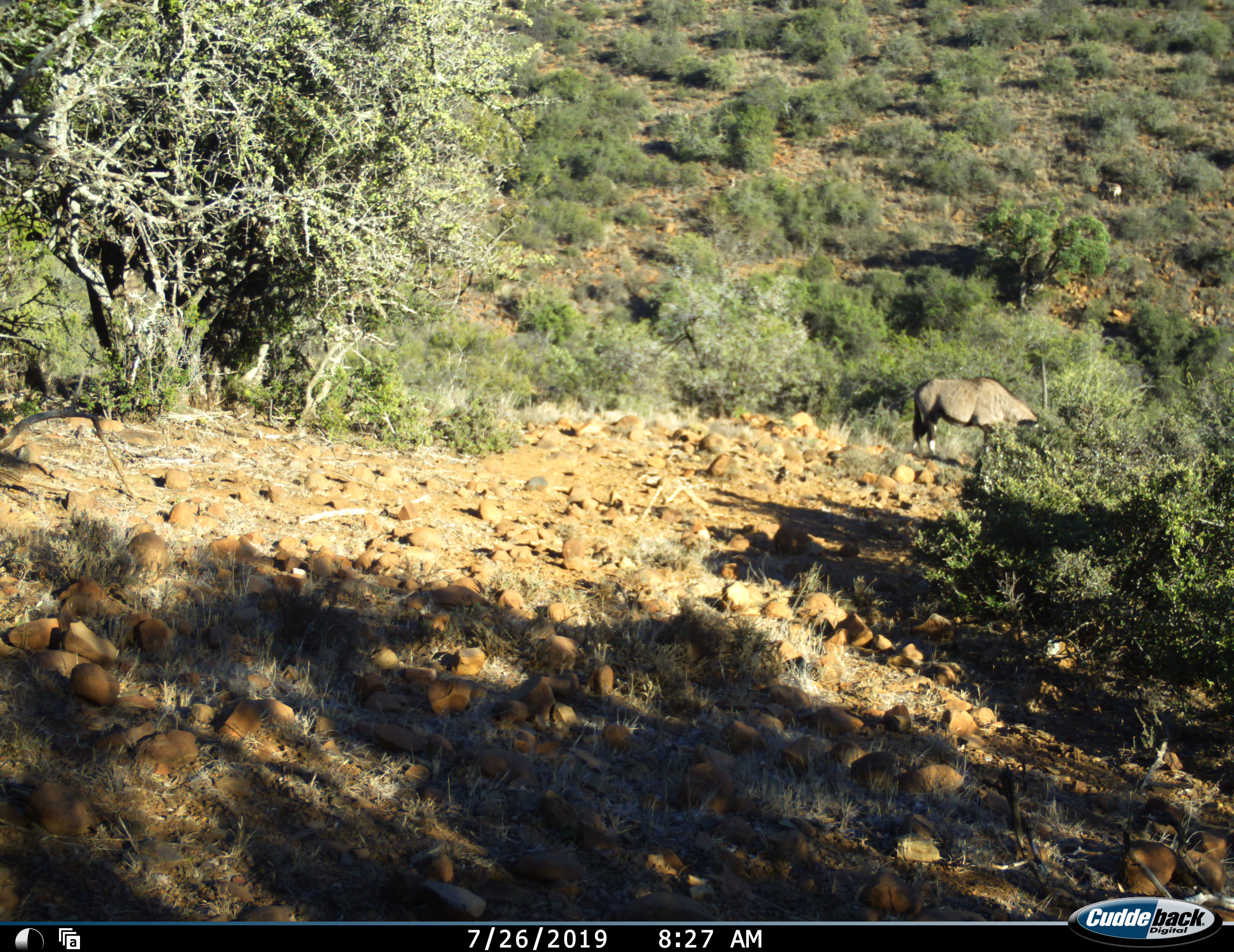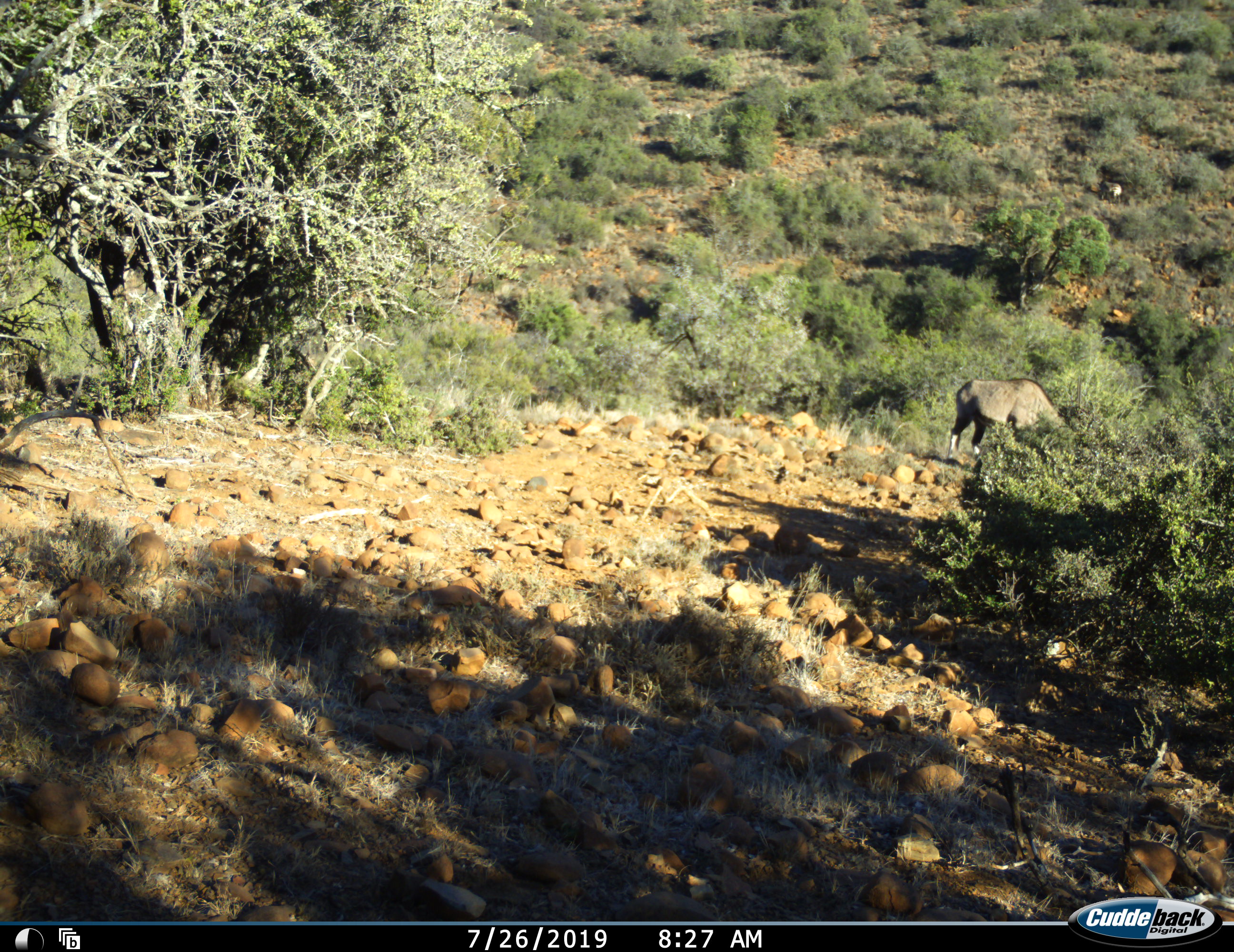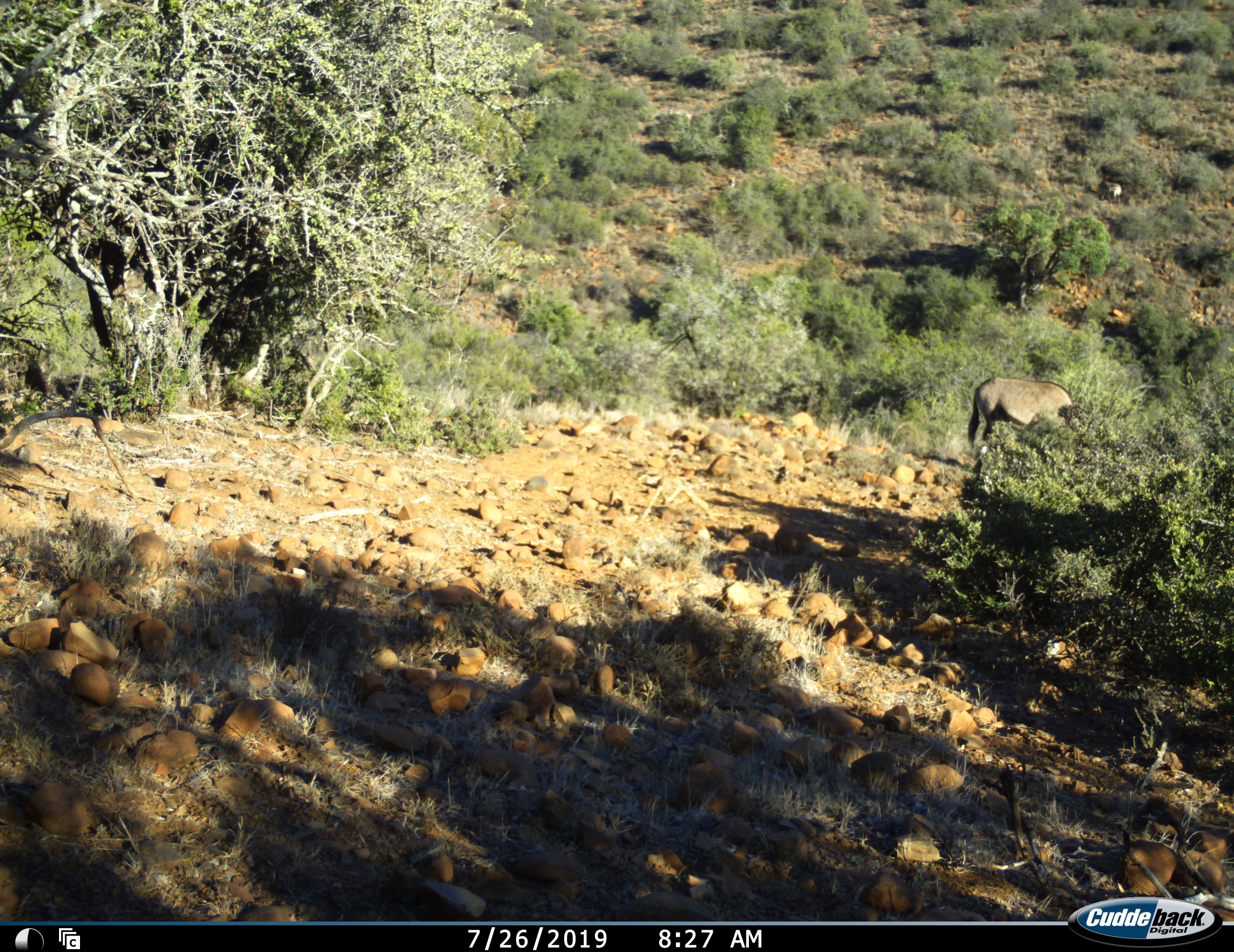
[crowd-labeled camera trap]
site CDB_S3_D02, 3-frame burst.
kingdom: Animalia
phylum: Chordata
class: Mammalia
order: Artiodactyla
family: Bovidae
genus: Oryx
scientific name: Oryx gazella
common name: gemsbok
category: oryx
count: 1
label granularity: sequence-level